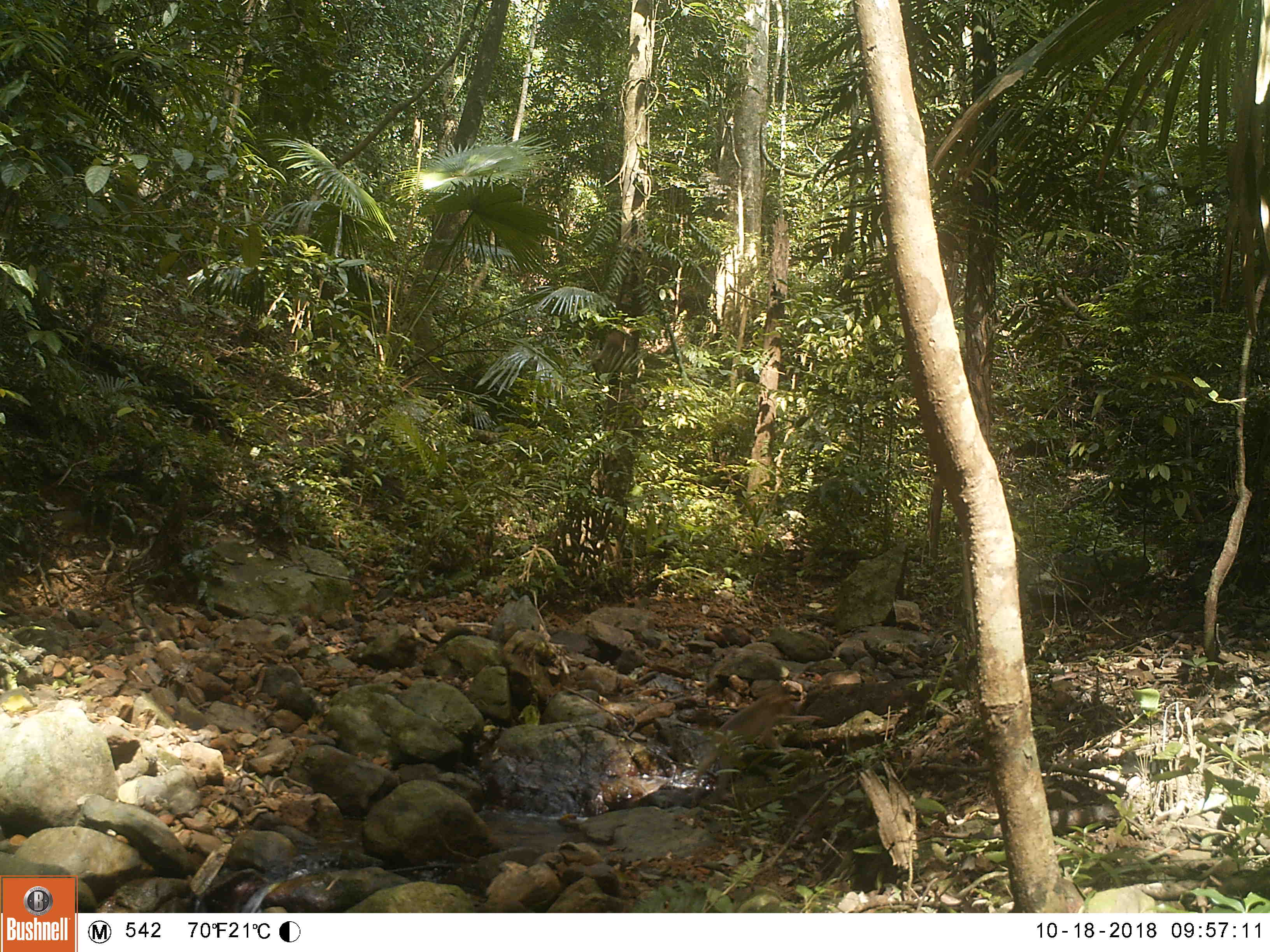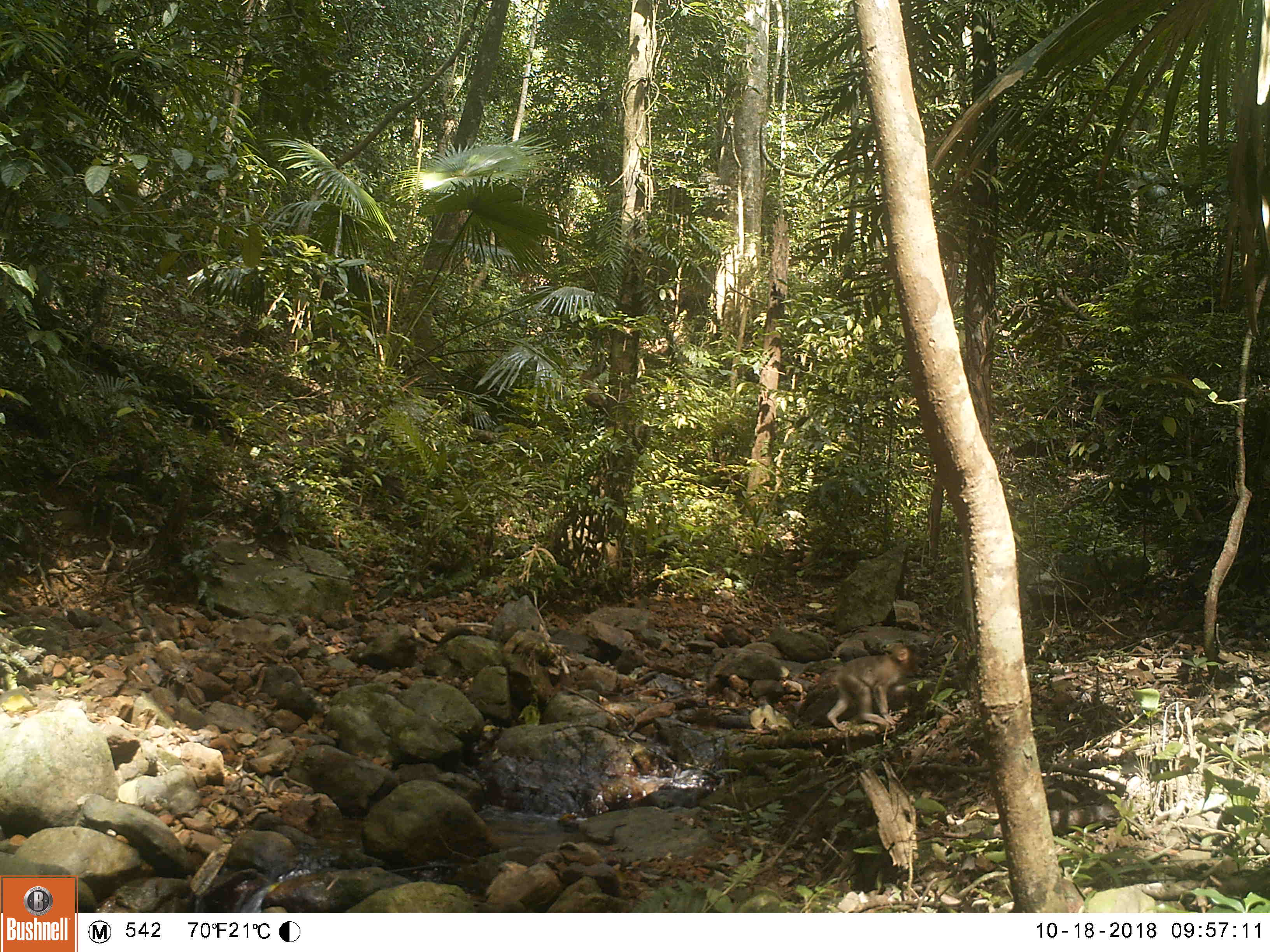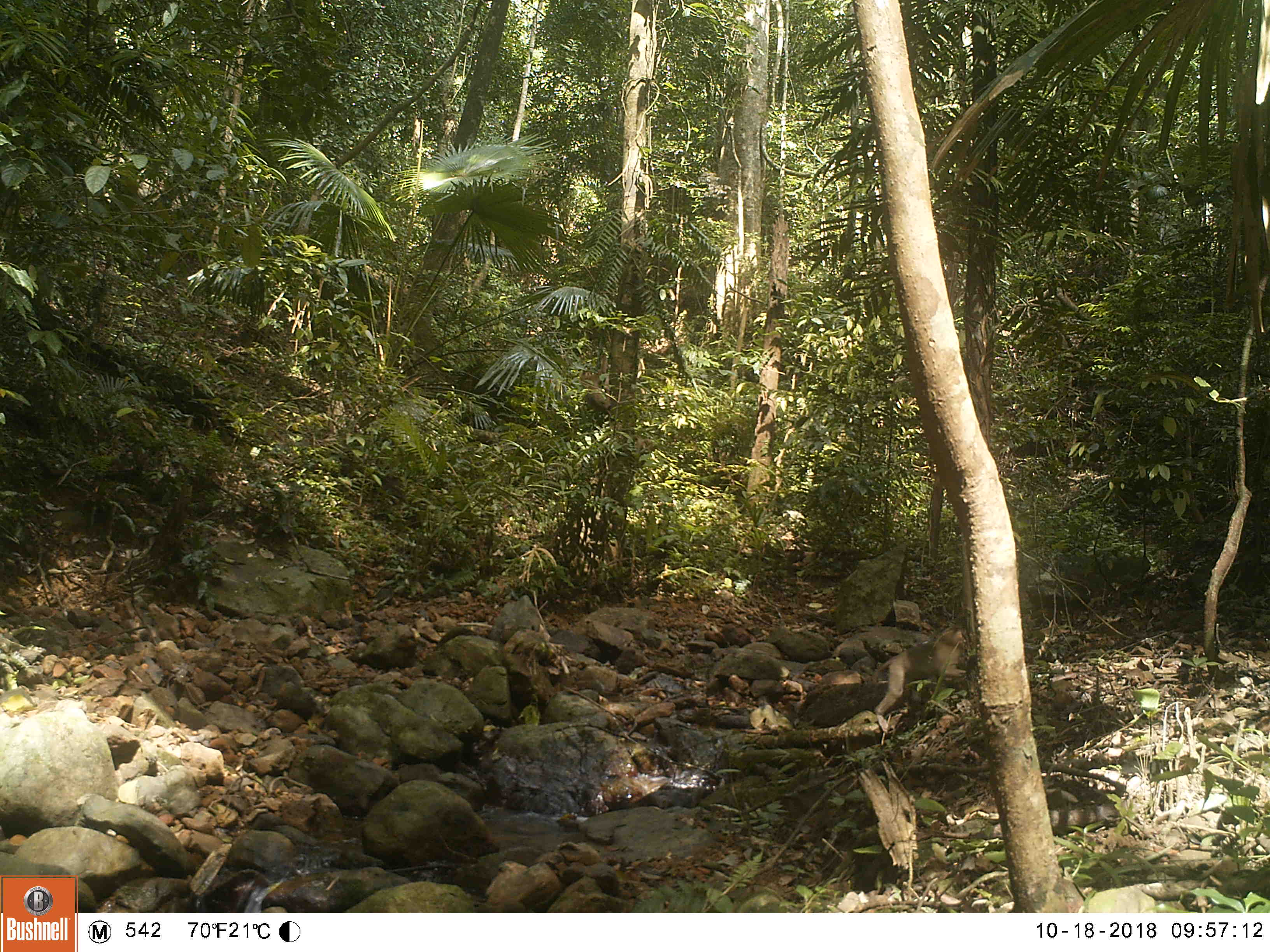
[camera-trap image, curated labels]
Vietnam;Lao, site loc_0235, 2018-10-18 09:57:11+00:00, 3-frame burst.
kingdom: Animalia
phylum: Chordata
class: Mammalia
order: Primates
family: Cercopithecidae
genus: Macaca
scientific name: Macaca nemestrina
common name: pig-tailed macaque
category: pig tailed macaque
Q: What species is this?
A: Pig tailed macaque (pig-tailed macaque) (Macaca nemestrina).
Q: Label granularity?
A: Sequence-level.